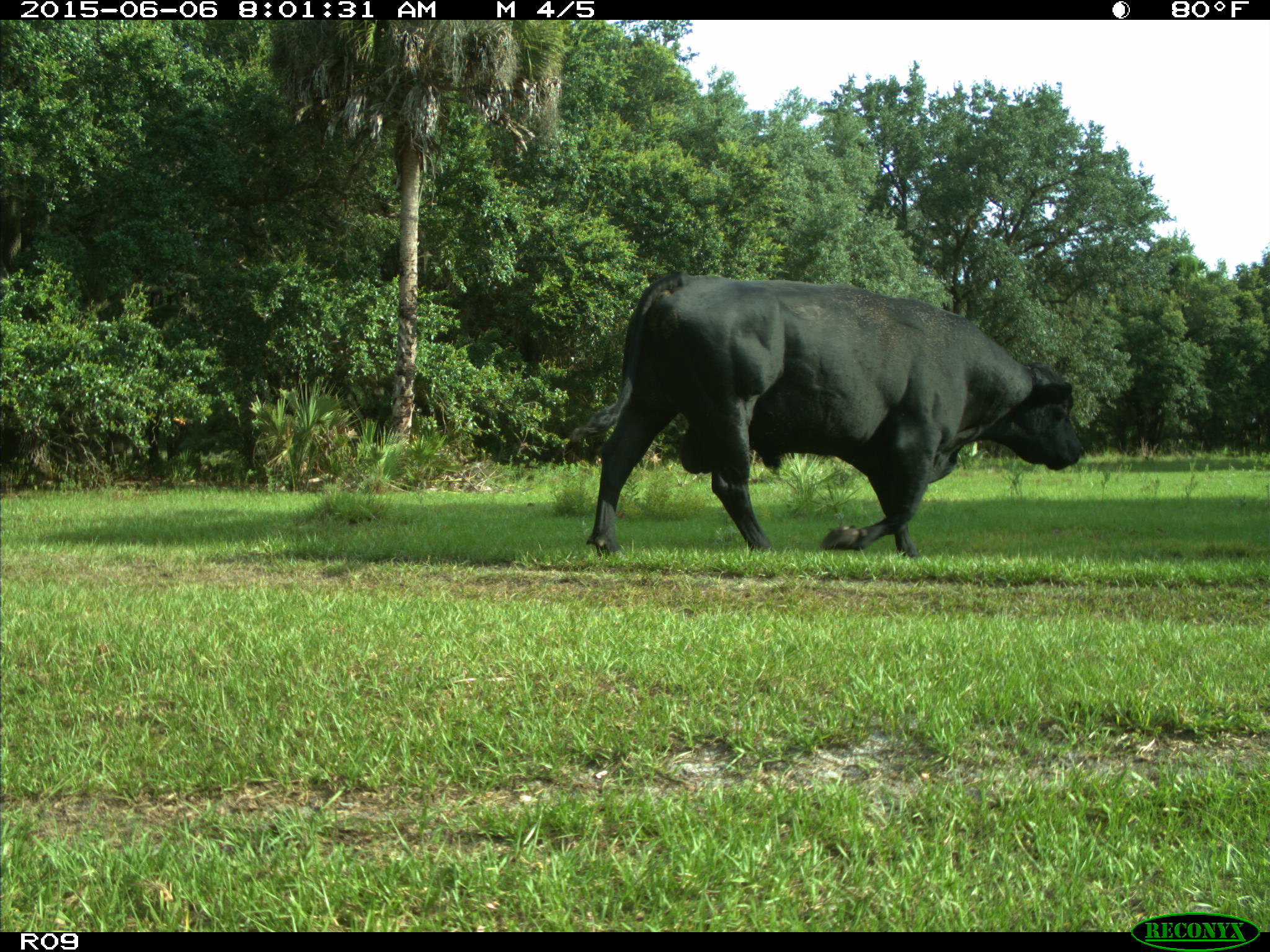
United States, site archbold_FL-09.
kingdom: Animalia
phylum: Chordata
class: Mammalia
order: Artiodactyla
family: Bovidae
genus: Bos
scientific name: Bos taurus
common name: domestic cow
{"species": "Bos taurus (domestic cow)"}